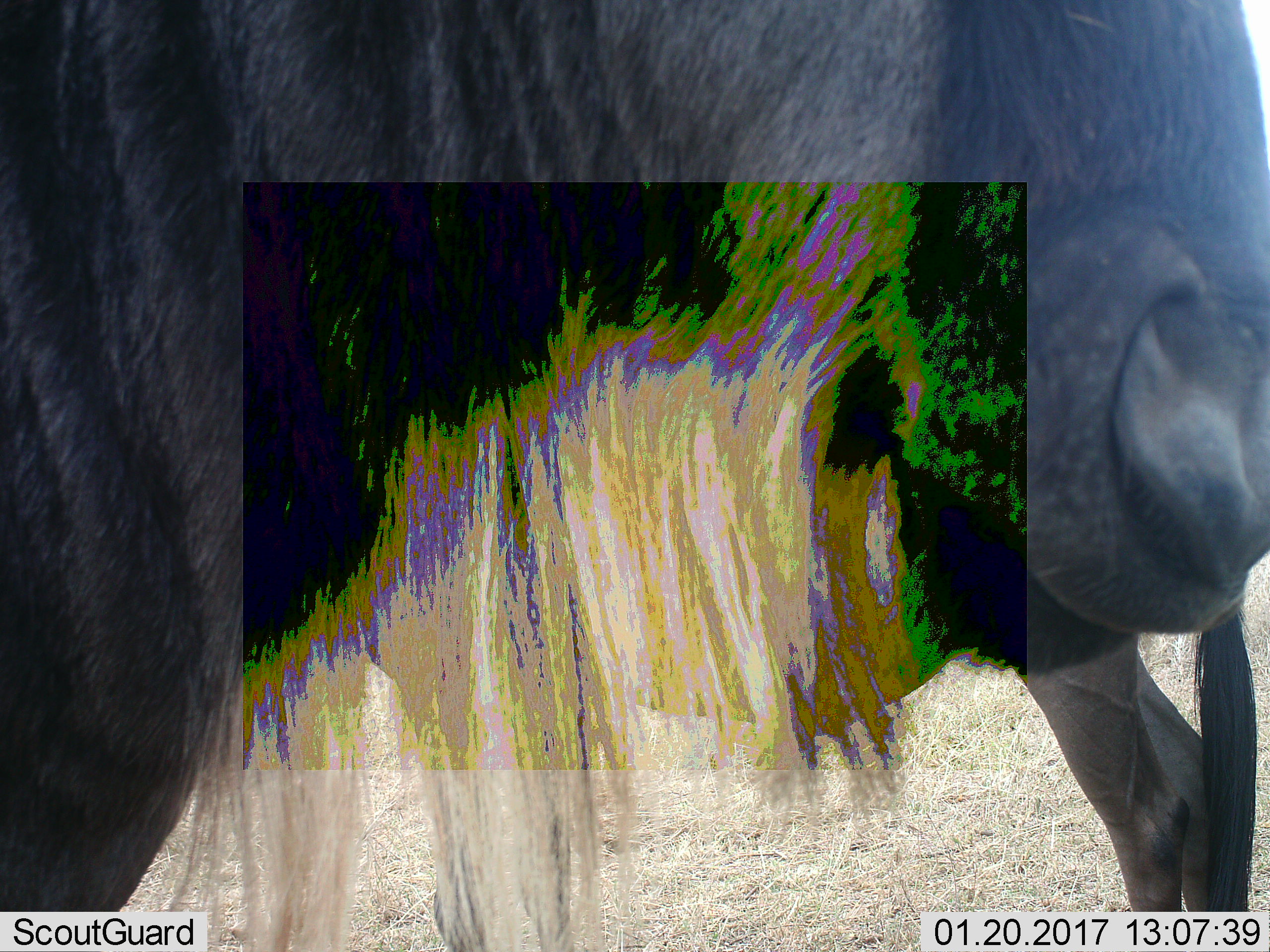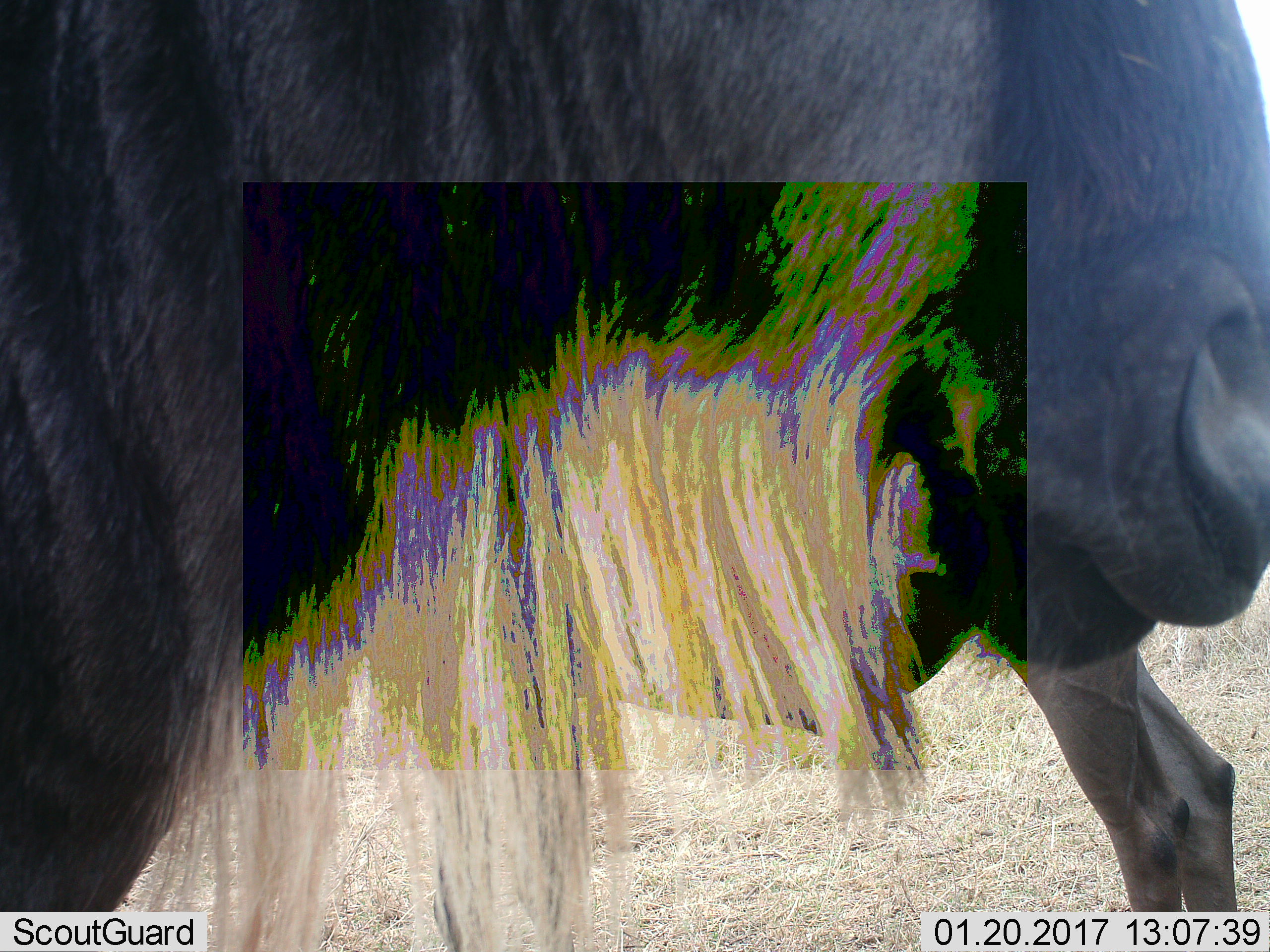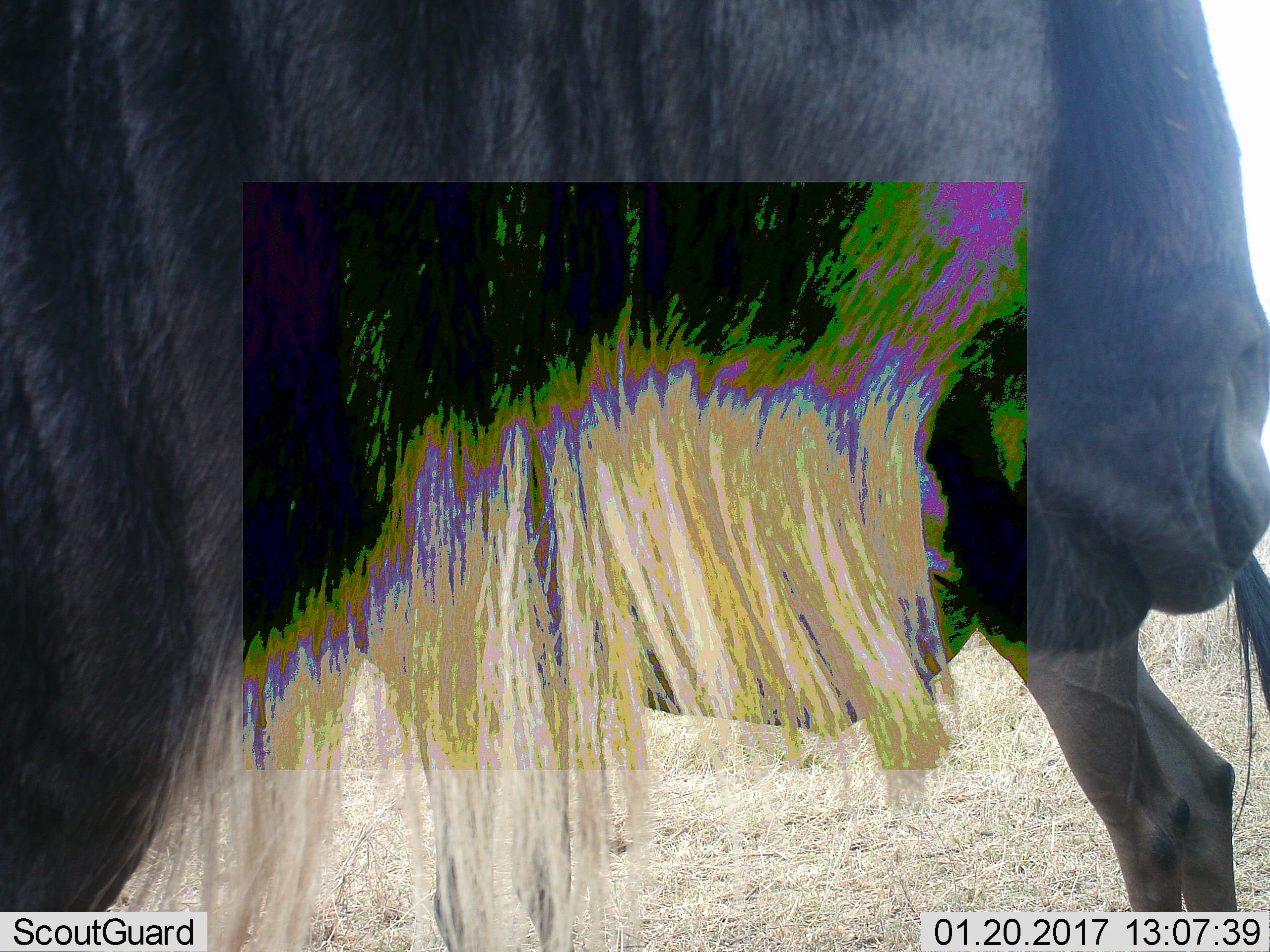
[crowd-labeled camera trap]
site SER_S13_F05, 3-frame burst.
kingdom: Animalia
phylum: Chordata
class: Mammalia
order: Artiodactyla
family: Bovidae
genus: Connochaetes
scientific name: Connochaetes taurinus taurinus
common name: blue wildebeest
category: wildebeestblue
Wildebeestblue (blue wildebeest) (Connochaetes taurinus taurinus), count 2. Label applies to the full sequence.